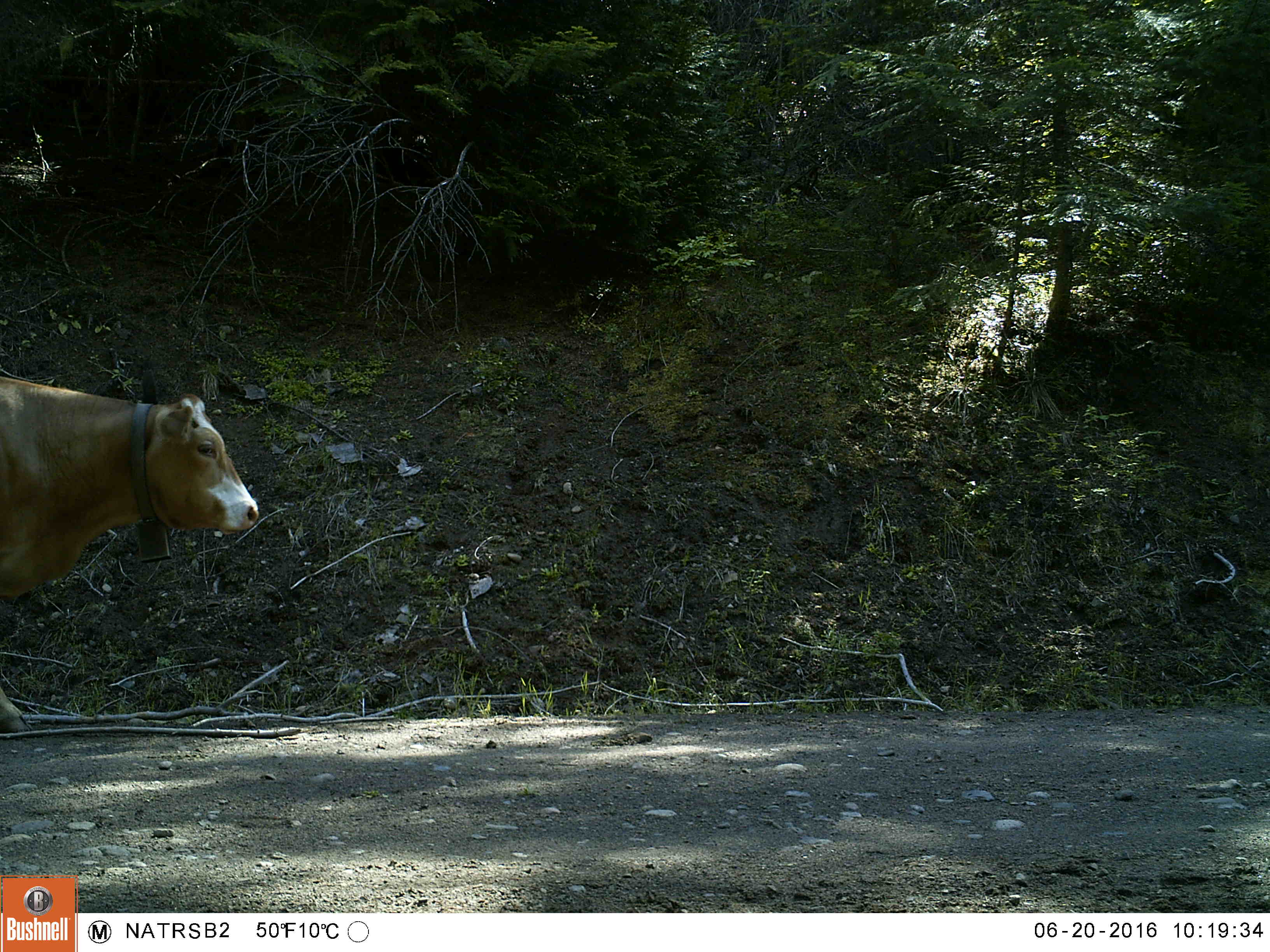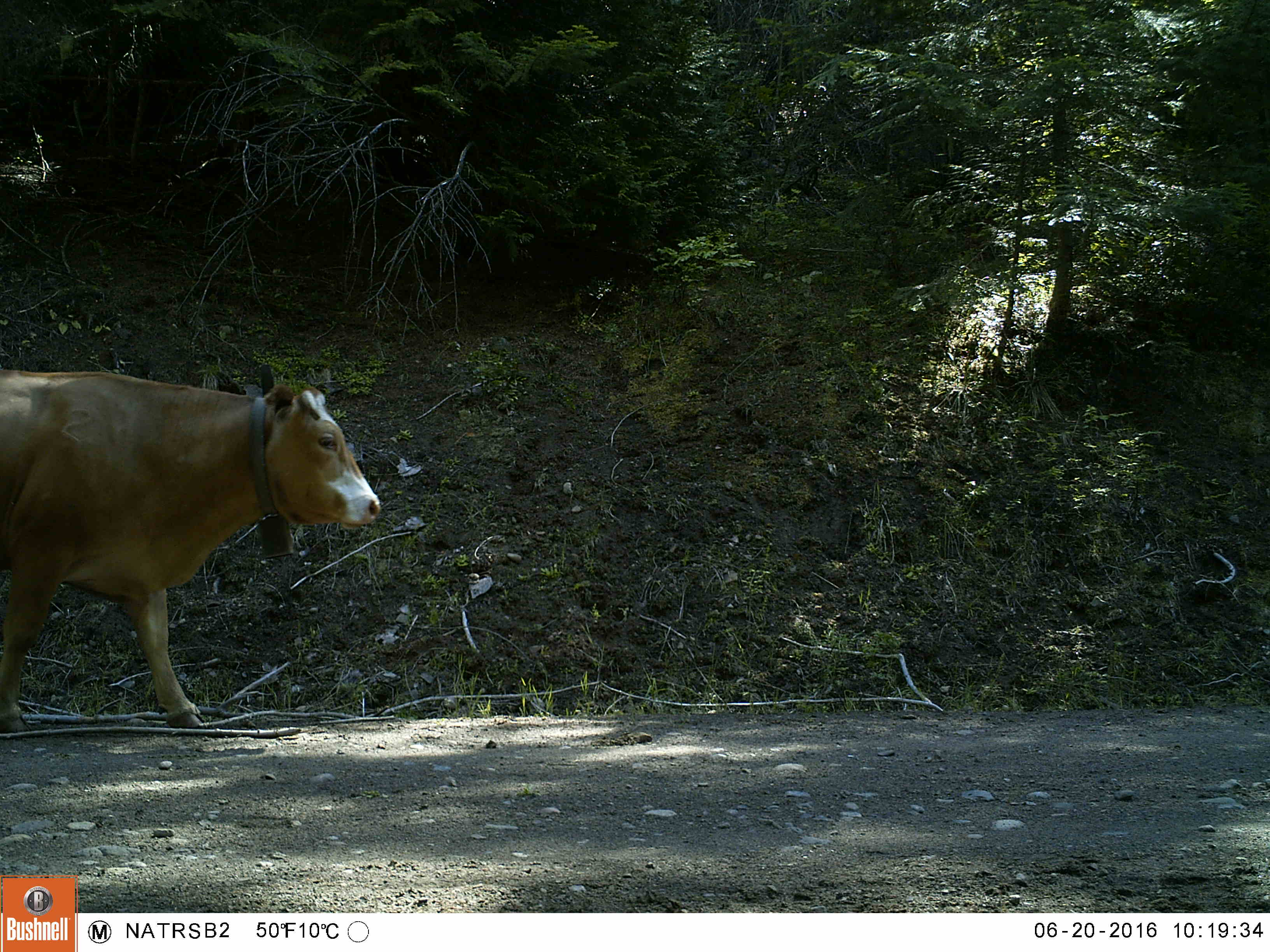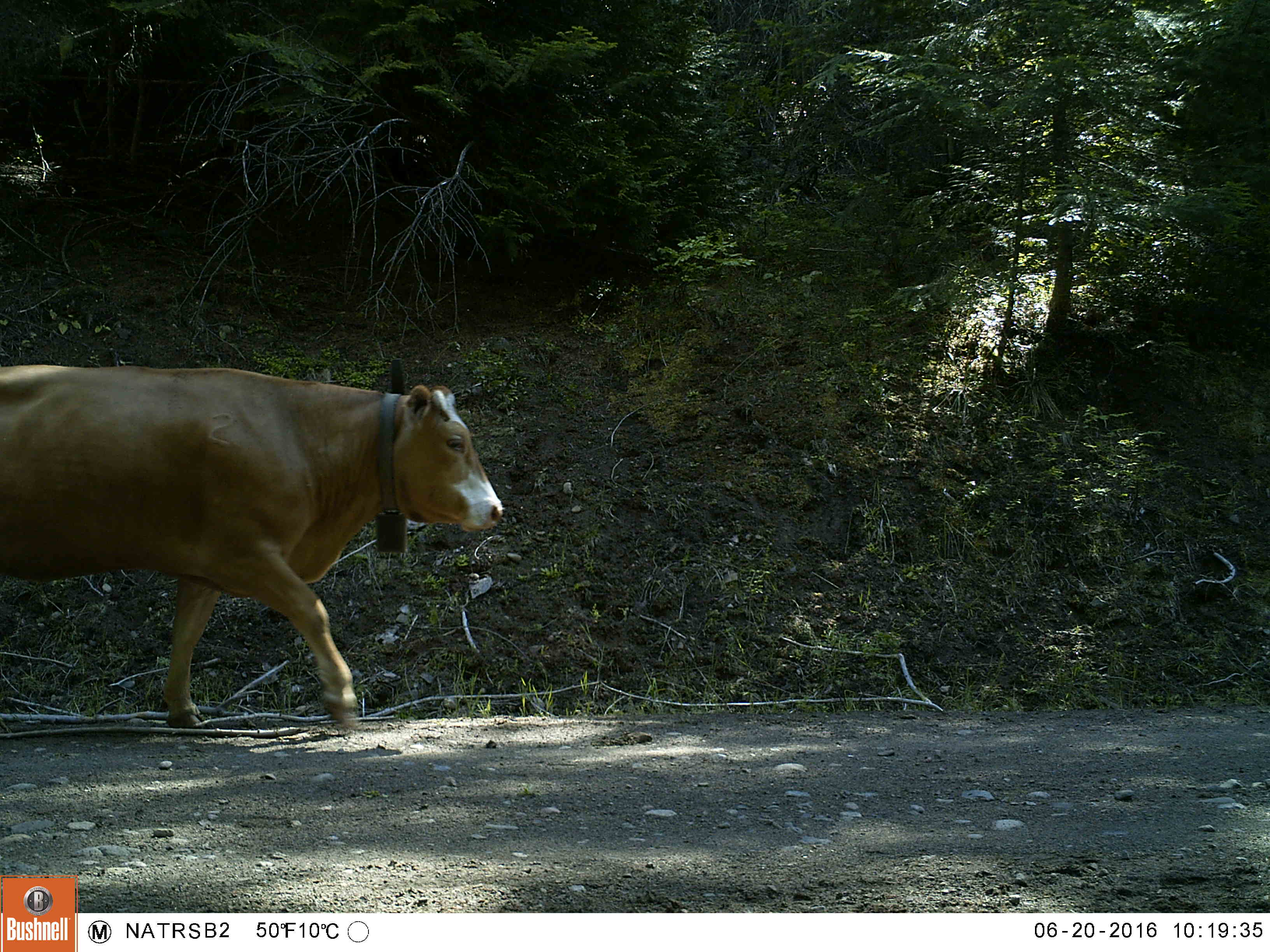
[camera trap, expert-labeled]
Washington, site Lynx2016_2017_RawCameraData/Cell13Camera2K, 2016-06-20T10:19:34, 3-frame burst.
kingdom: Animalia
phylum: Chordata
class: Mammalia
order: Artiodactyla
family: Bovidae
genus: Bos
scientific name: Bos taurus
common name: domestic cattle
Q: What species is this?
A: Domestic cattle (Bos taurus).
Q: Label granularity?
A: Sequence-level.